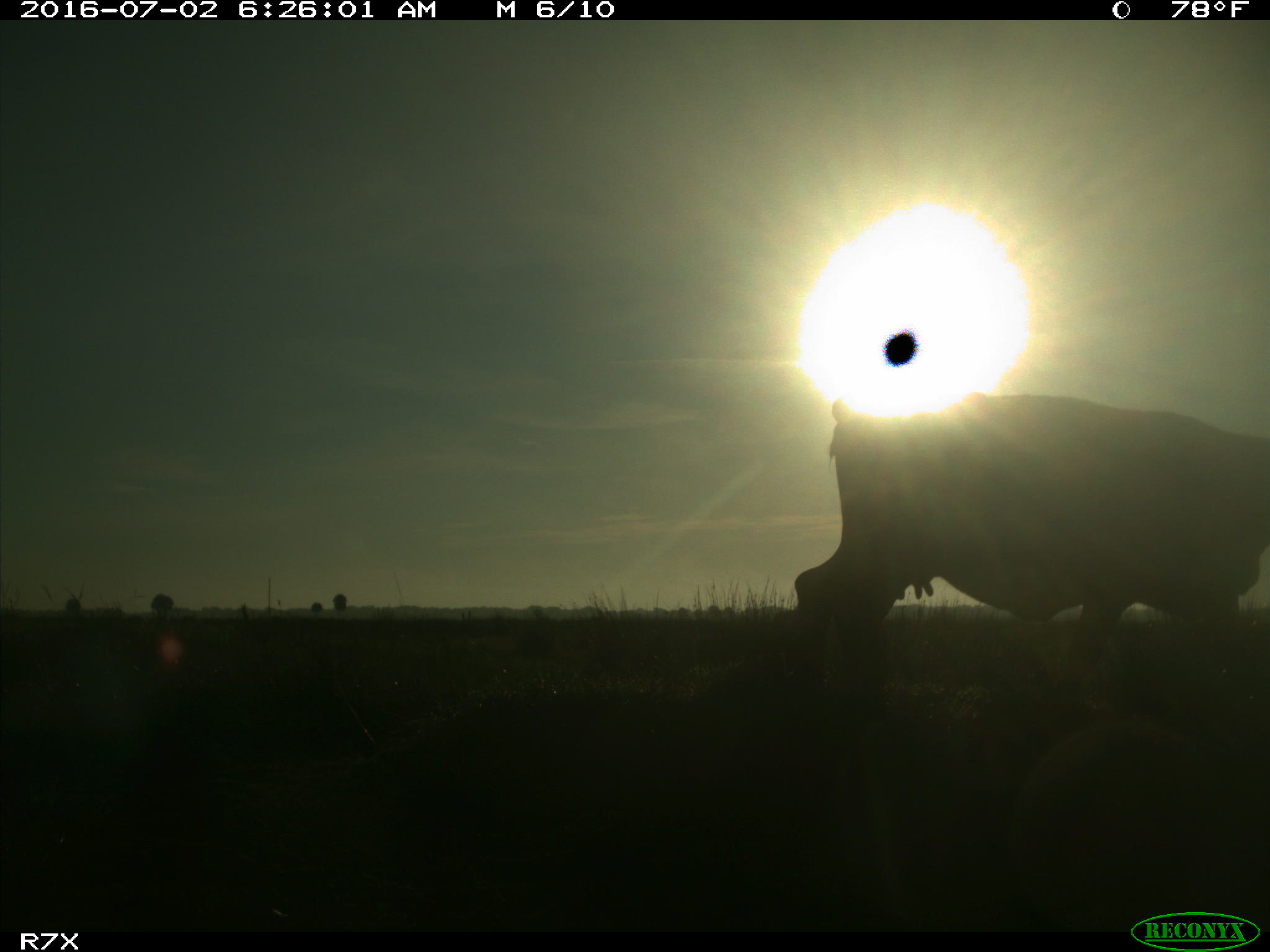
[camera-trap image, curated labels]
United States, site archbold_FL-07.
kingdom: Animalia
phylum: Chordata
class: Mammalia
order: Artiodactyla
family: Bovidae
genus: Bos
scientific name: Bos taurus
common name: domestic cow